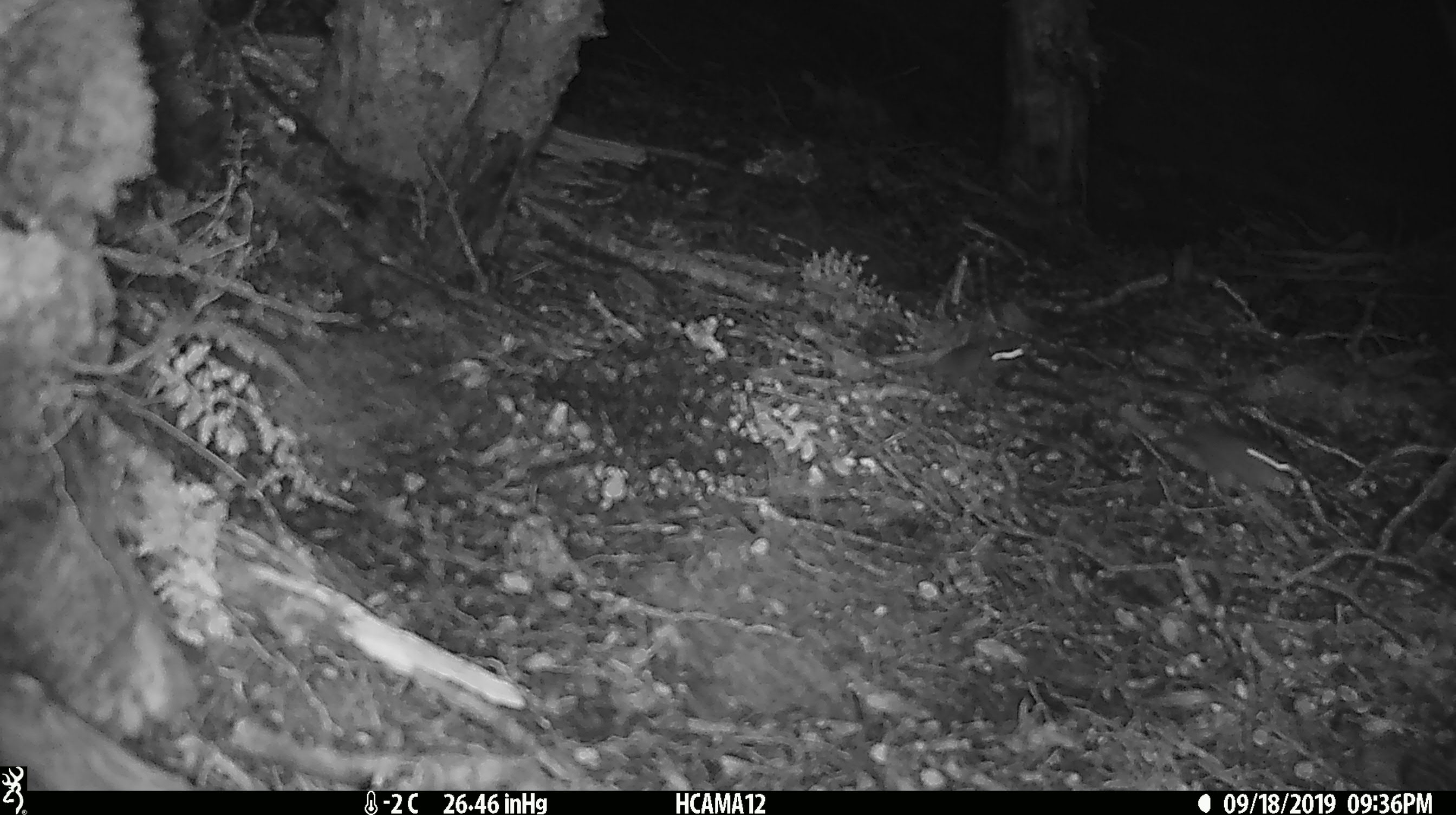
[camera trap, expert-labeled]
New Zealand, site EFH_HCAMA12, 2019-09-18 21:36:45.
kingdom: Animalia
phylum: Chordata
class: Mammalia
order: Rodentia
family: Muridae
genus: Mus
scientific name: Mus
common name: mouse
Mouse (Mus).